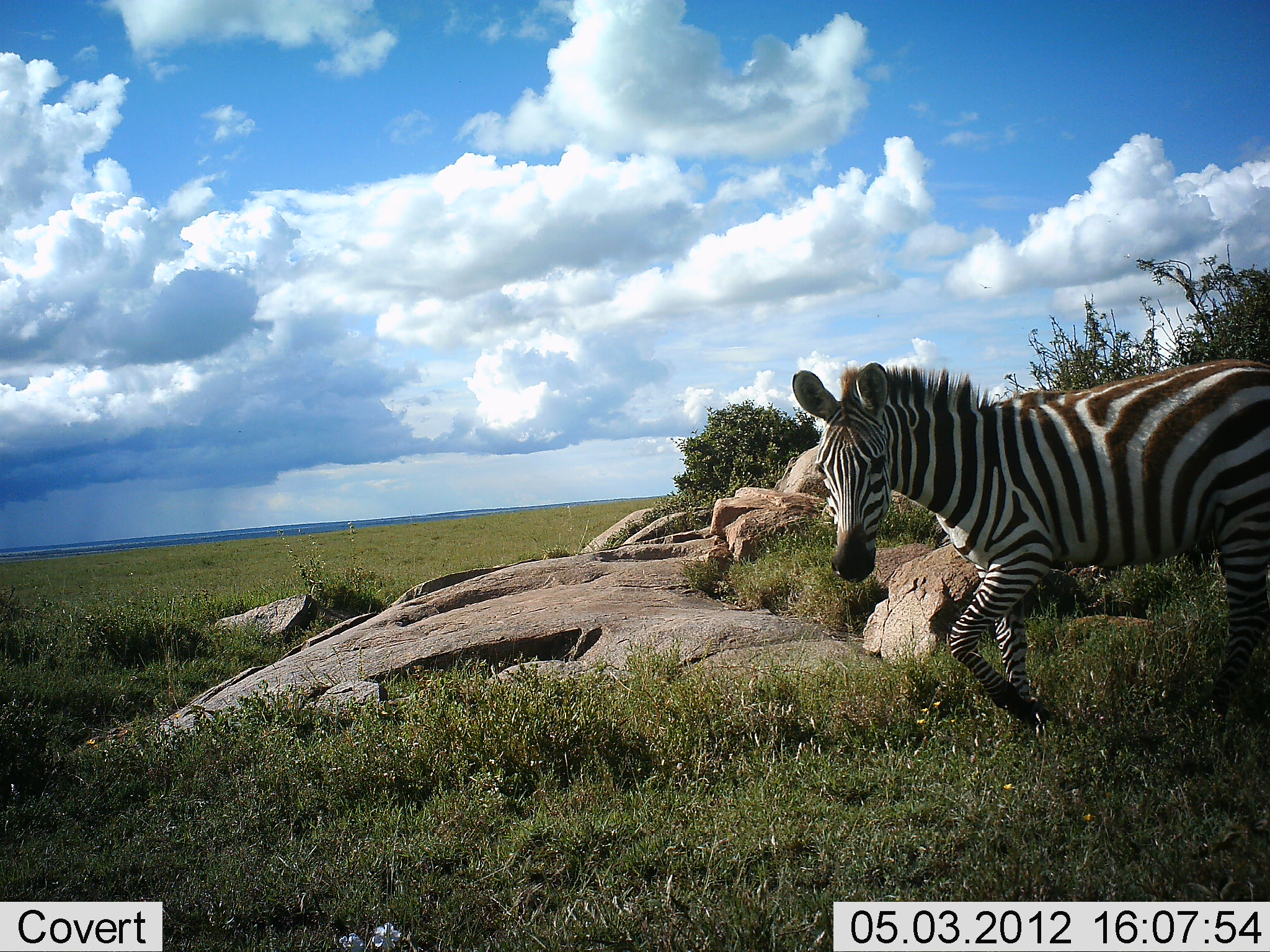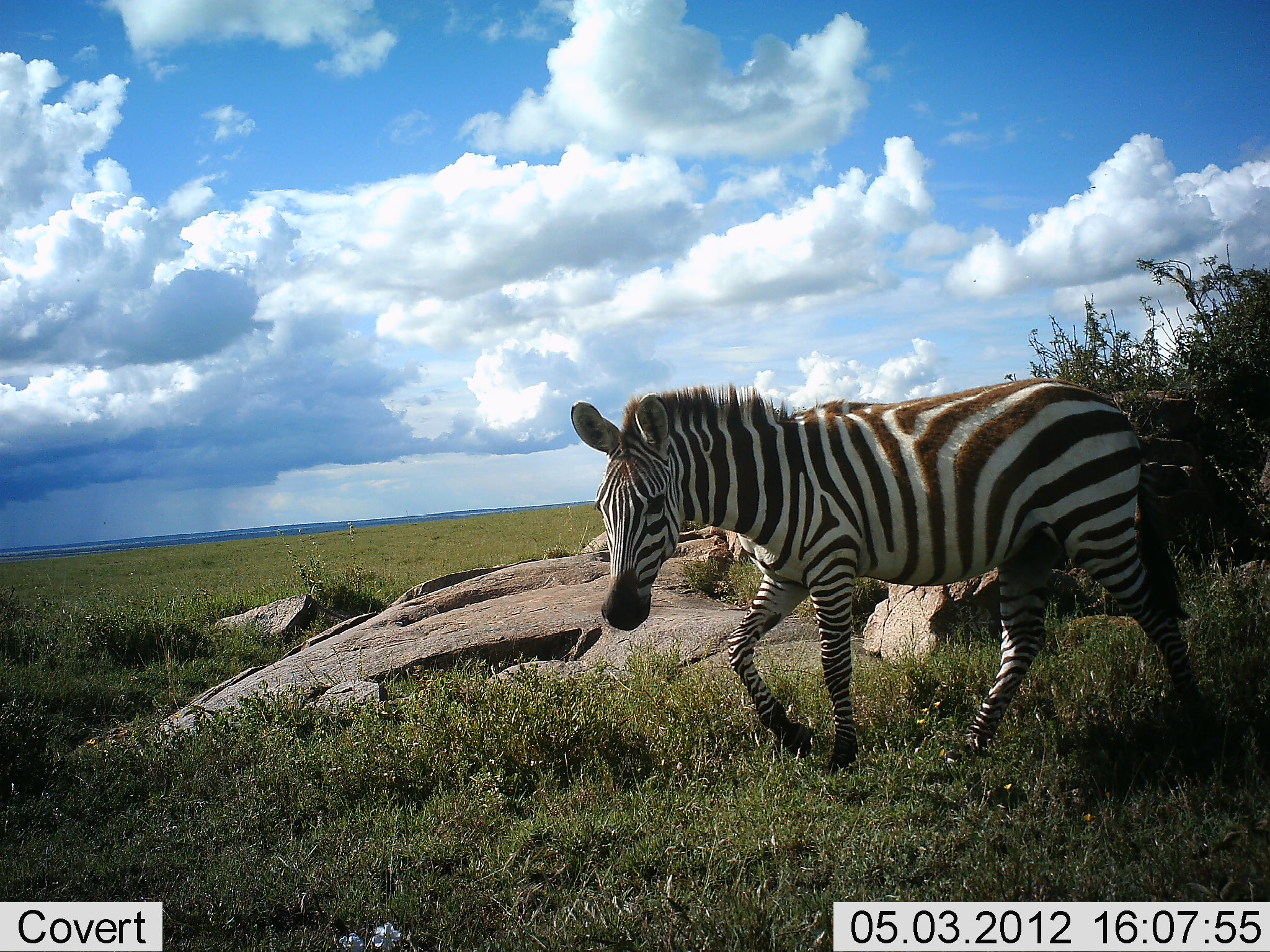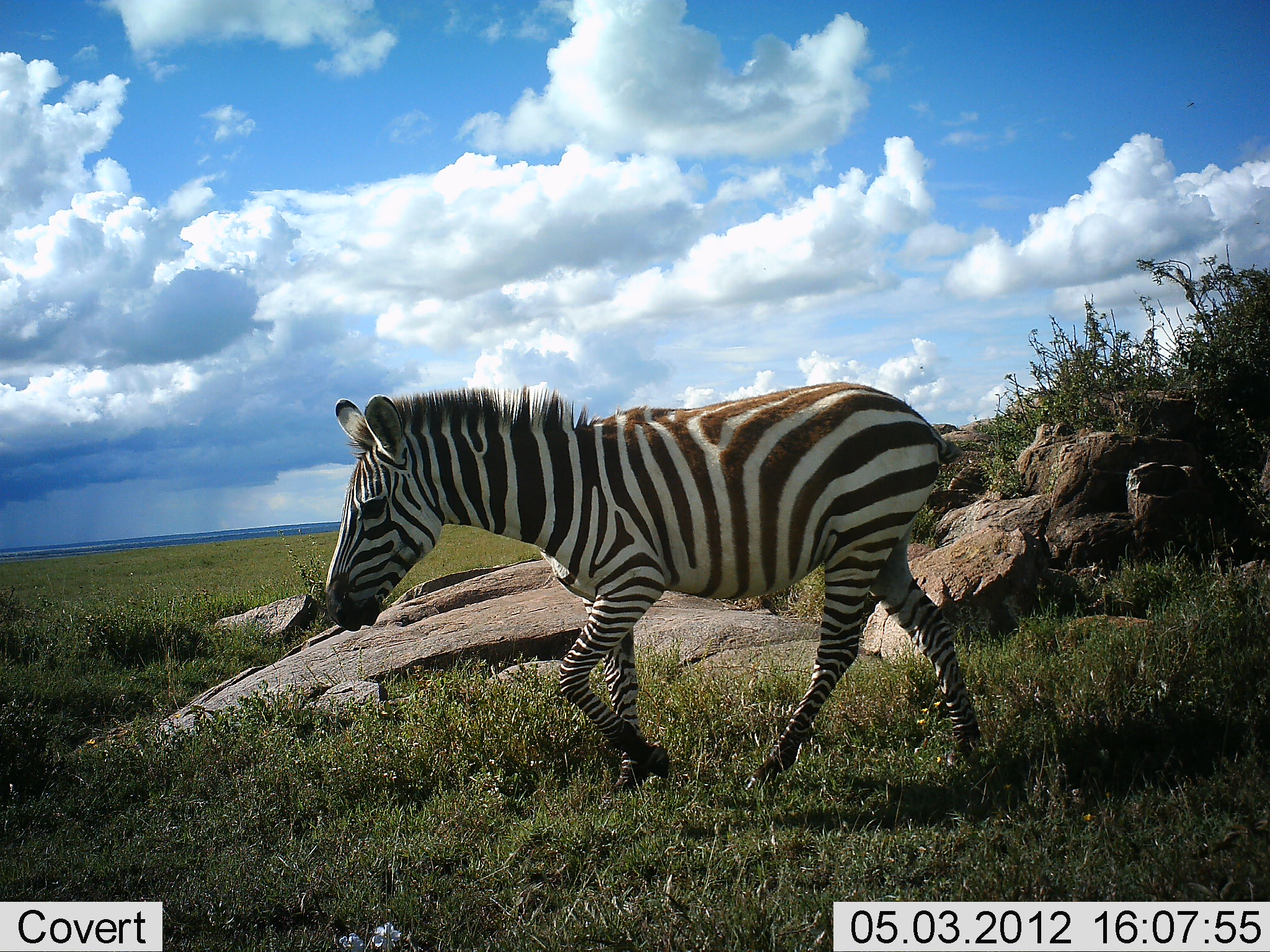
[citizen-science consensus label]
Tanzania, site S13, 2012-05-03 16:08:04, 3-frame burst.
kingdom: Animalia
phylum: Chordata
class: Mammalia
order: Perissodactyla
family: Equidae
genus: Equus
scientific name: Equus quagga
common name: plains zebra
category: zebra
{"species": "zebra (plains zebra) (Equus quagga)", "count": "1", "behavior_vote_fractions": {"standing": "0%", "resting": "0%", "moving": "100%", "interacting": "0%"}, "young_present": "0%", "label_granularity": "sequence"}